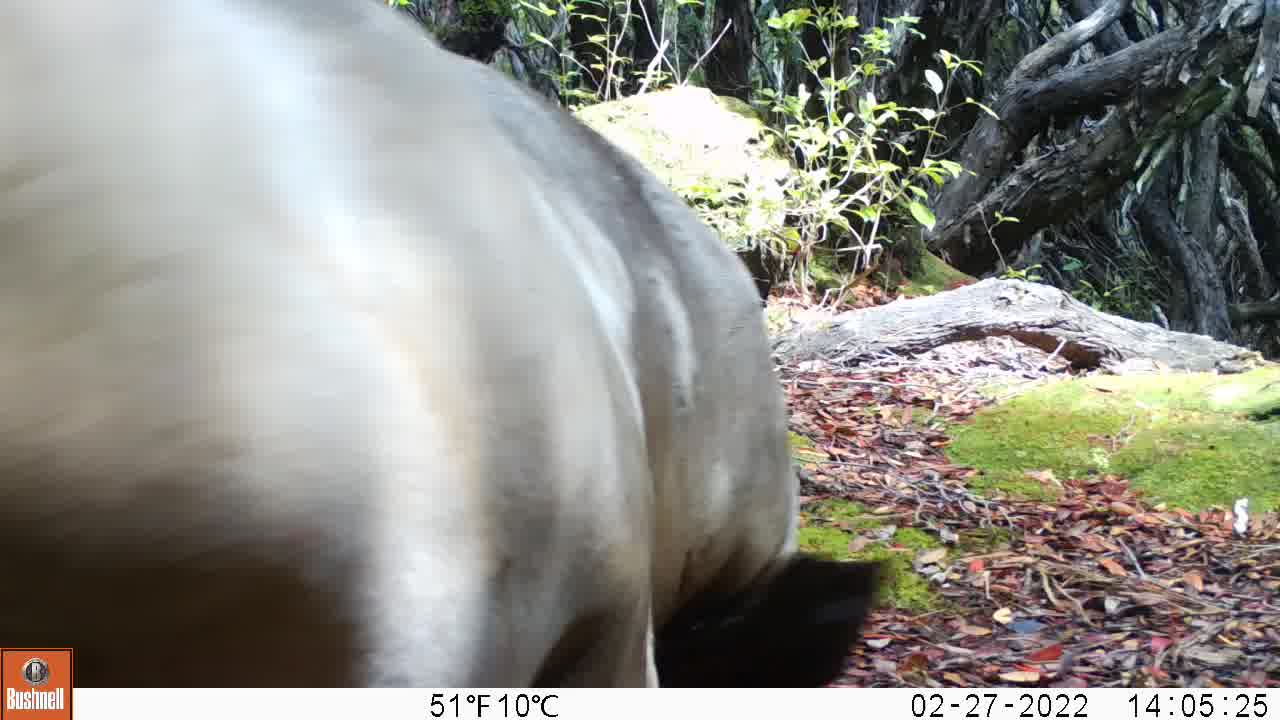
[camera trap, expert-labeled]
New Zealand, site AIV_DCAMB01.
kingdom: Animalia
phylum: Chordata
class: Mammalia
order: Carnivora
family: Otariidae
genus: Phocarctos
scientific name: Phocarctos hookeri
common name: new zealand sea lion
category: sealion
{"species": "sealion (new zealand sea lion) (Phocarctos hookeri)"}